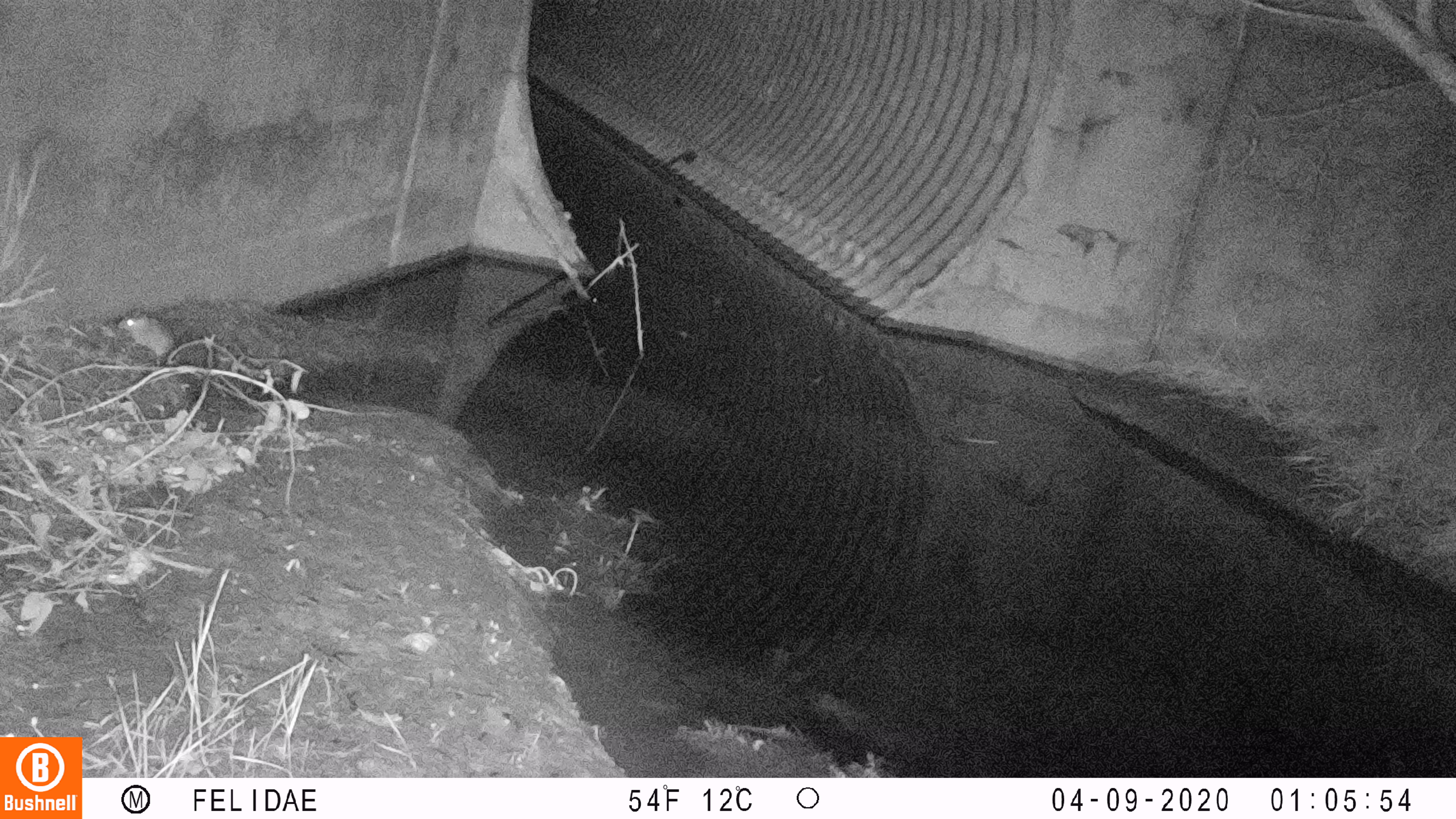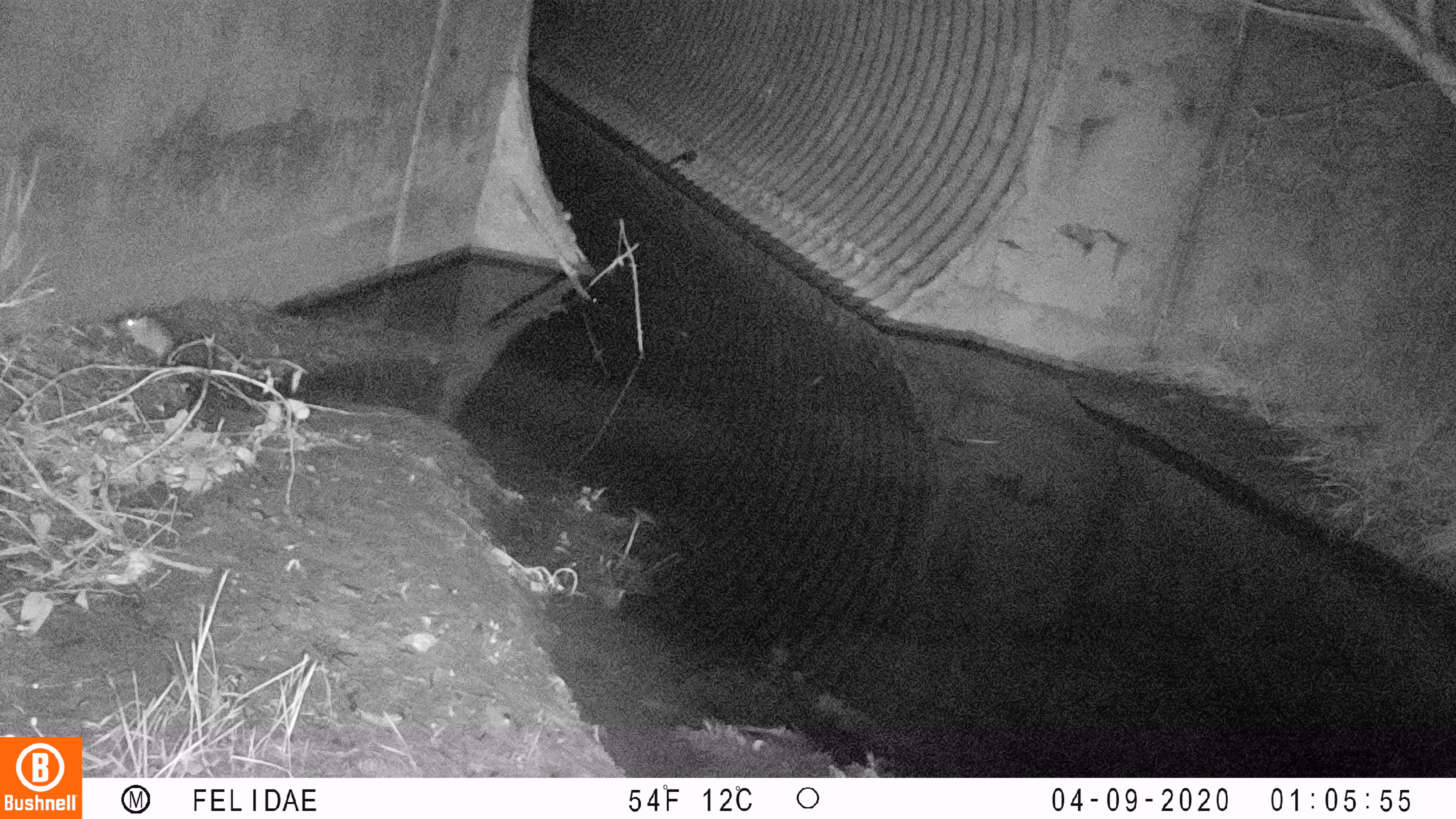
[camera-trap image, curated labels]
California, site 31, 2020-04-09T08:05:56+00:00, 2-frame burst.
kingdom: Animalia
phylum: Chordata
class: Mammalia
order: Rodentia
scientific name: Rodentia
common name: mouse or rat